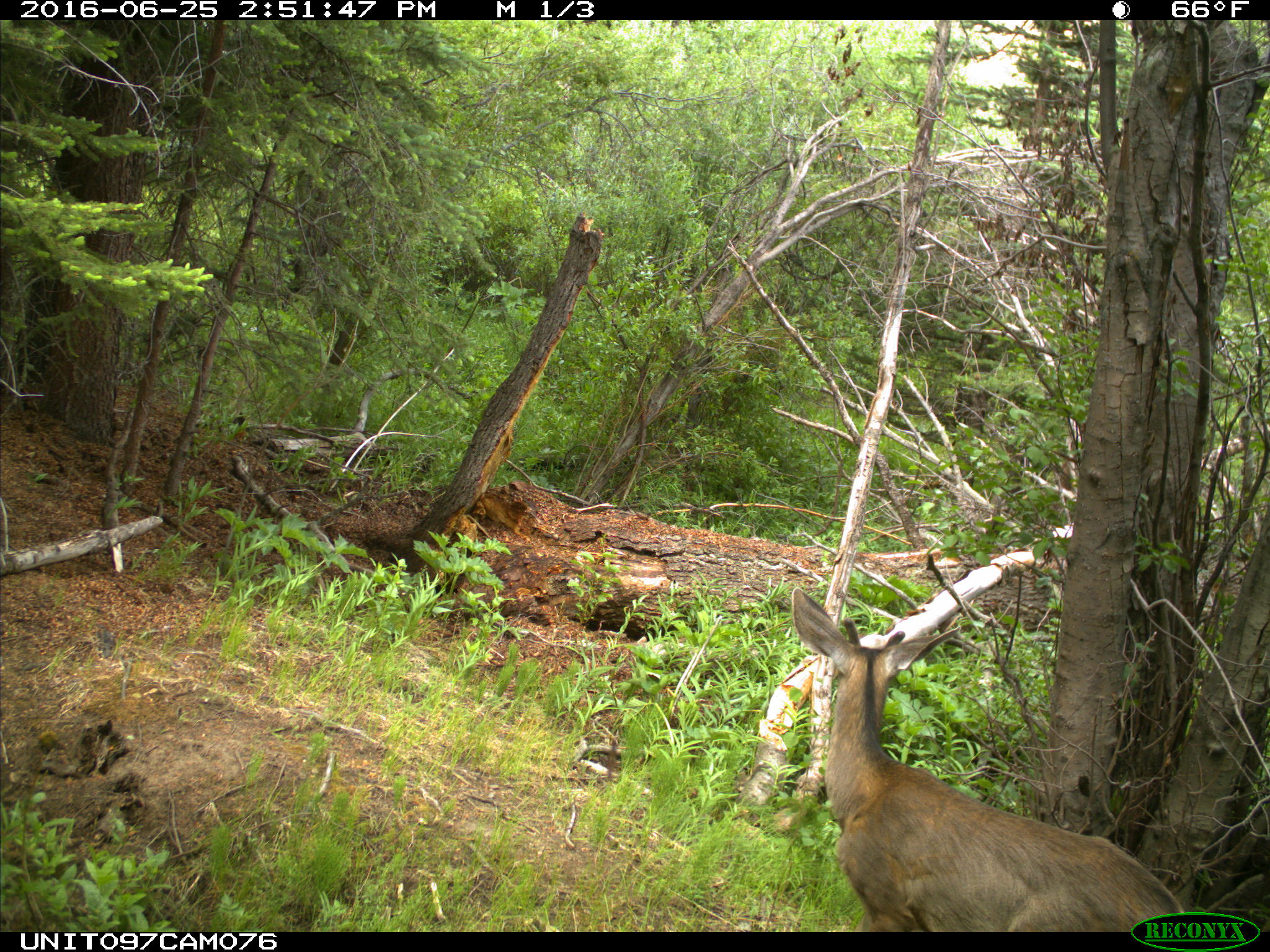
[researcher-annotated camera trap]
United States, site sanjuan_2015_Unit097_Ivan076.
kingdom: Animalia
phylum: Chordata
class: Mammalia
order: Artiodactyla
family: Cervidae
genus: Odocoileus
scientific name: Odocoileus hemionus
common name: mule deer